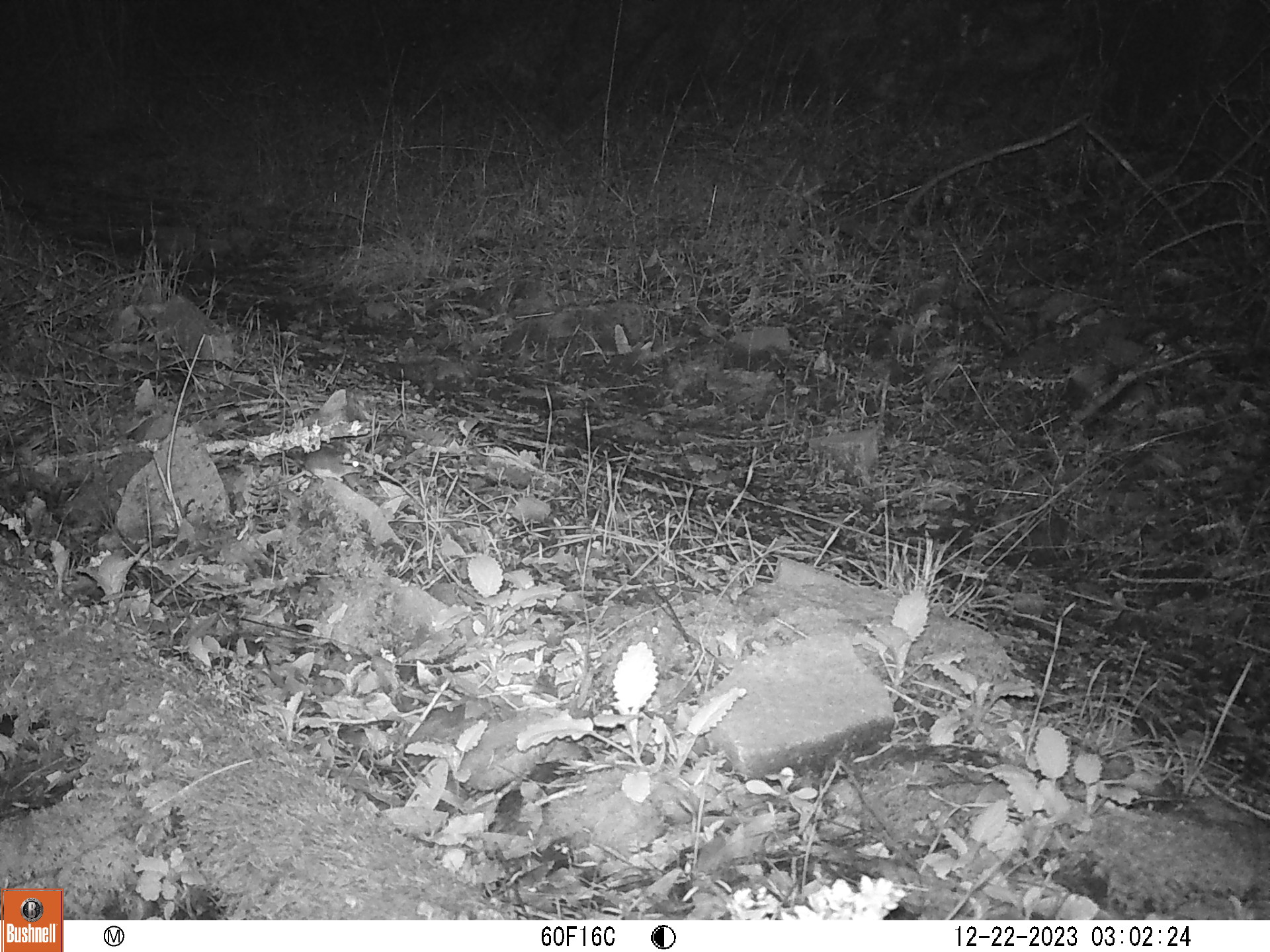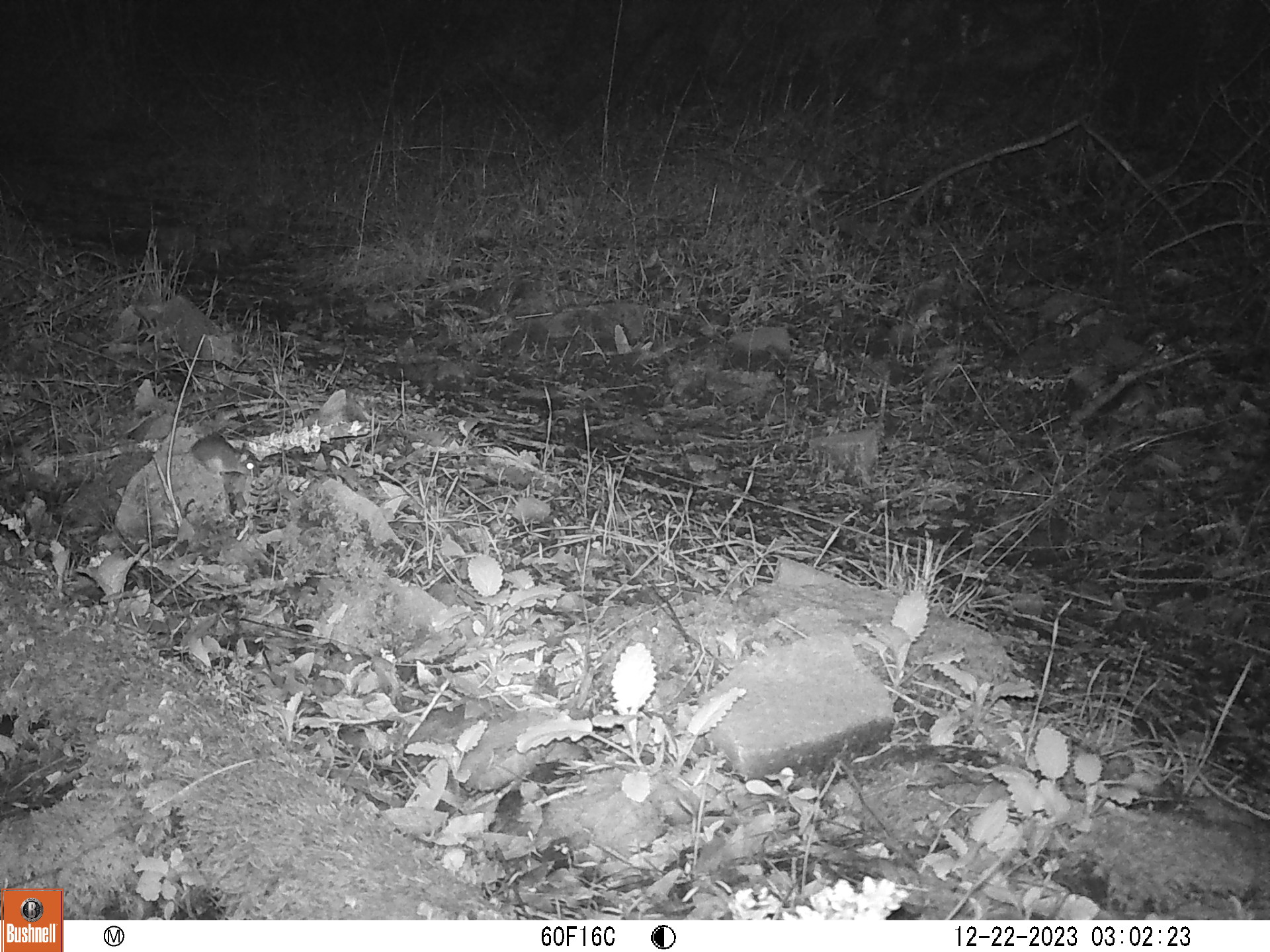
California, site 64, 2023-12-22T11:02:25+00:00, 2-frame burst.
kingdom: Animalia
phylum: Chordata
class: Mammalia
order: Rodentia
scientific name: Rodentia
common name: mouse or rat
Mouse or rat (Rodentia).